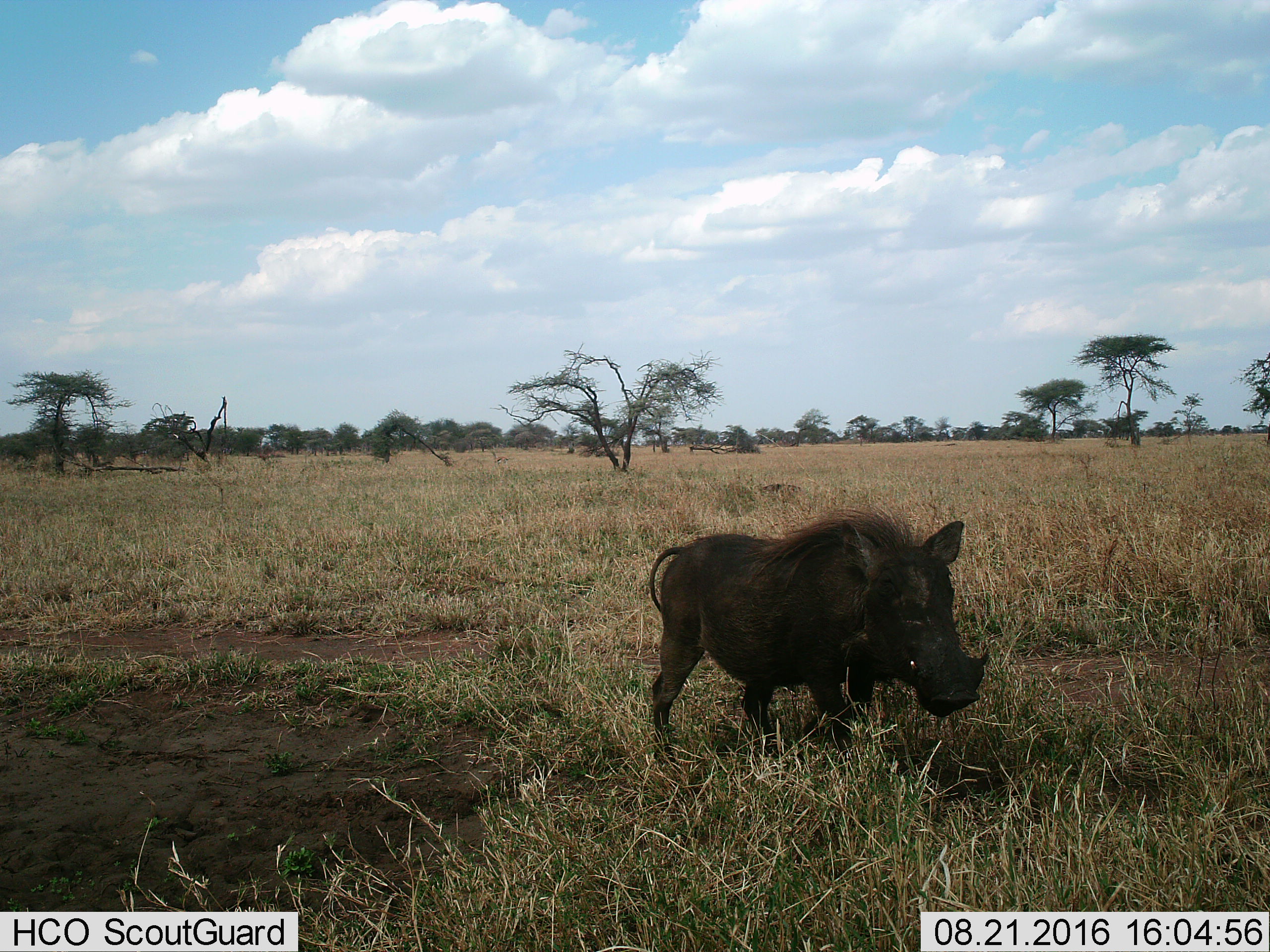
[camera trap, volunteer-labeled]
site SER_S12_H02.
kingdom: Animalia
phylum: Chordata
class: Mammalia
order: Artiodactyla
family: Suidae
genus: Phacochoerus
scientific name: Phacochoerus africanus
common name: warthog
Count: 1.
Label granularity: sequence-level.